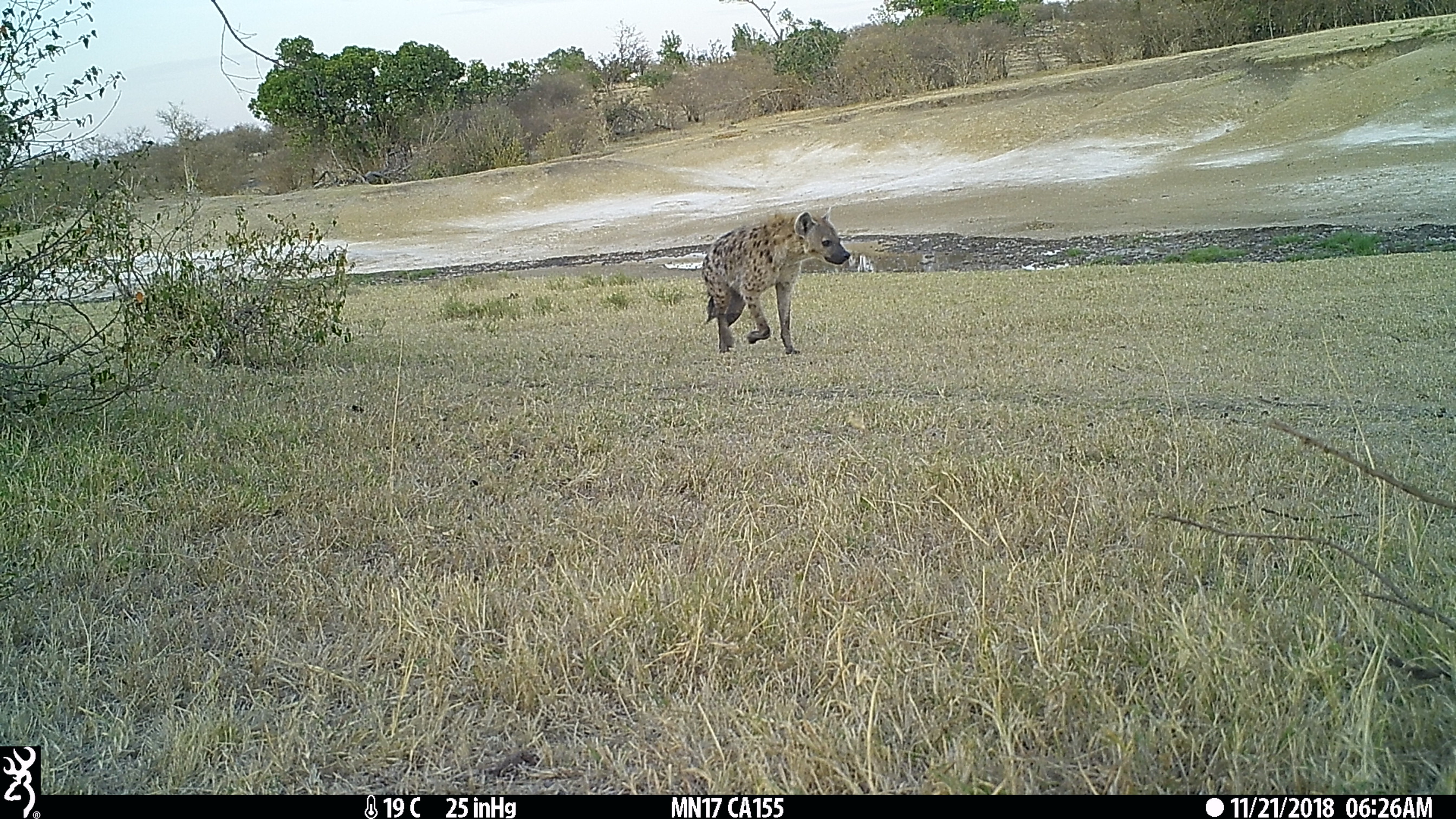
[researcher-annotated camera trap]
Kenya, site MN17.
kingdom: Animalia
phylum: Chordata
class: Mammalia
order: Carnivora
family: Hyaenidae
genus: Crocuta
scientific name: Crocuta crocuta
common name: spotted hyena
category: hyena spotted